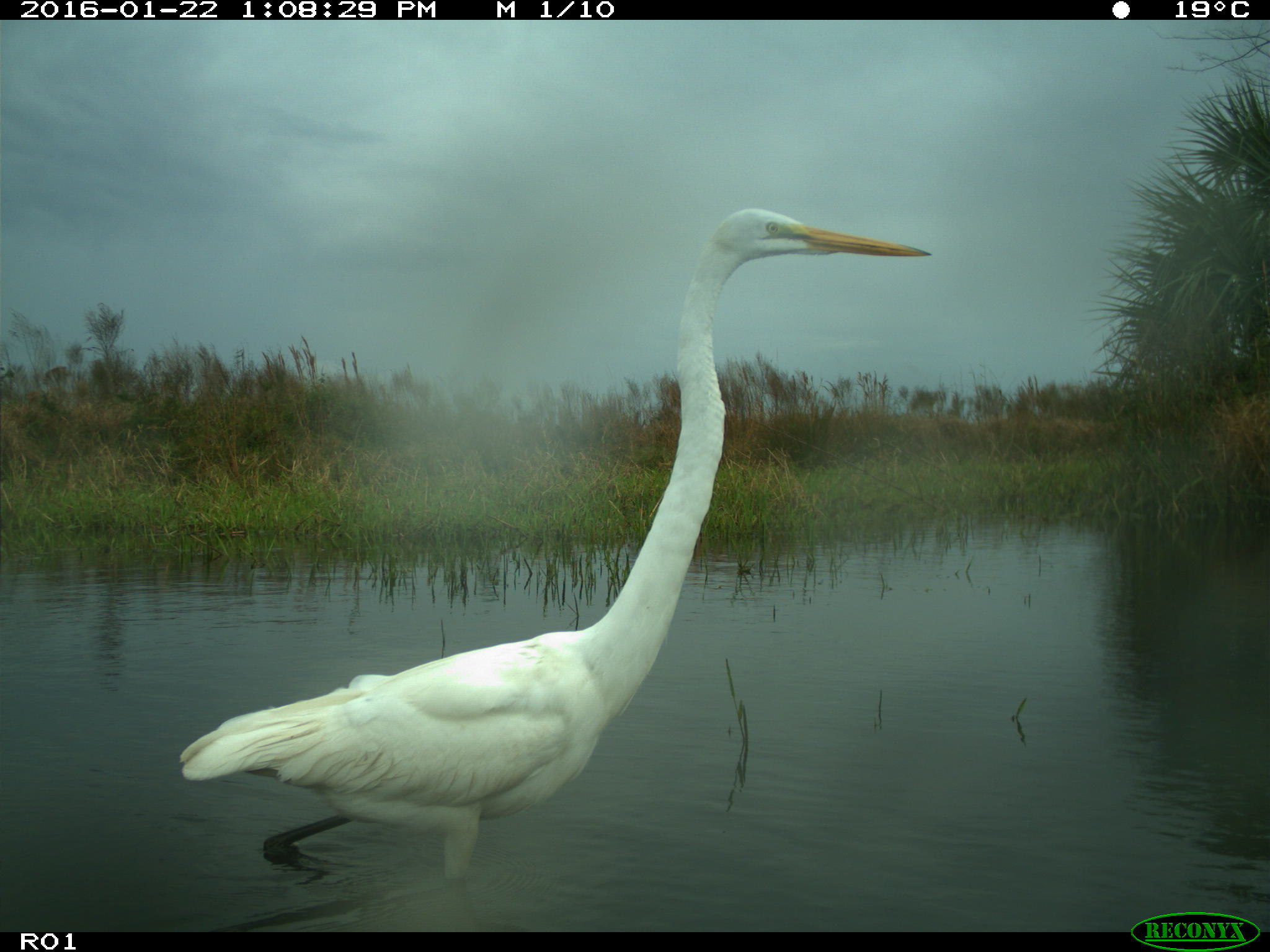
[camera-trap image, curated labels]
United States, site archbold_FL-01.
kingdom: Animalia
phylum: Chordata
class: Aves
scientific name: Aves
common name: birds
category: unidentified bird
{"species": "unidentified bird (birds) (Aves)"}